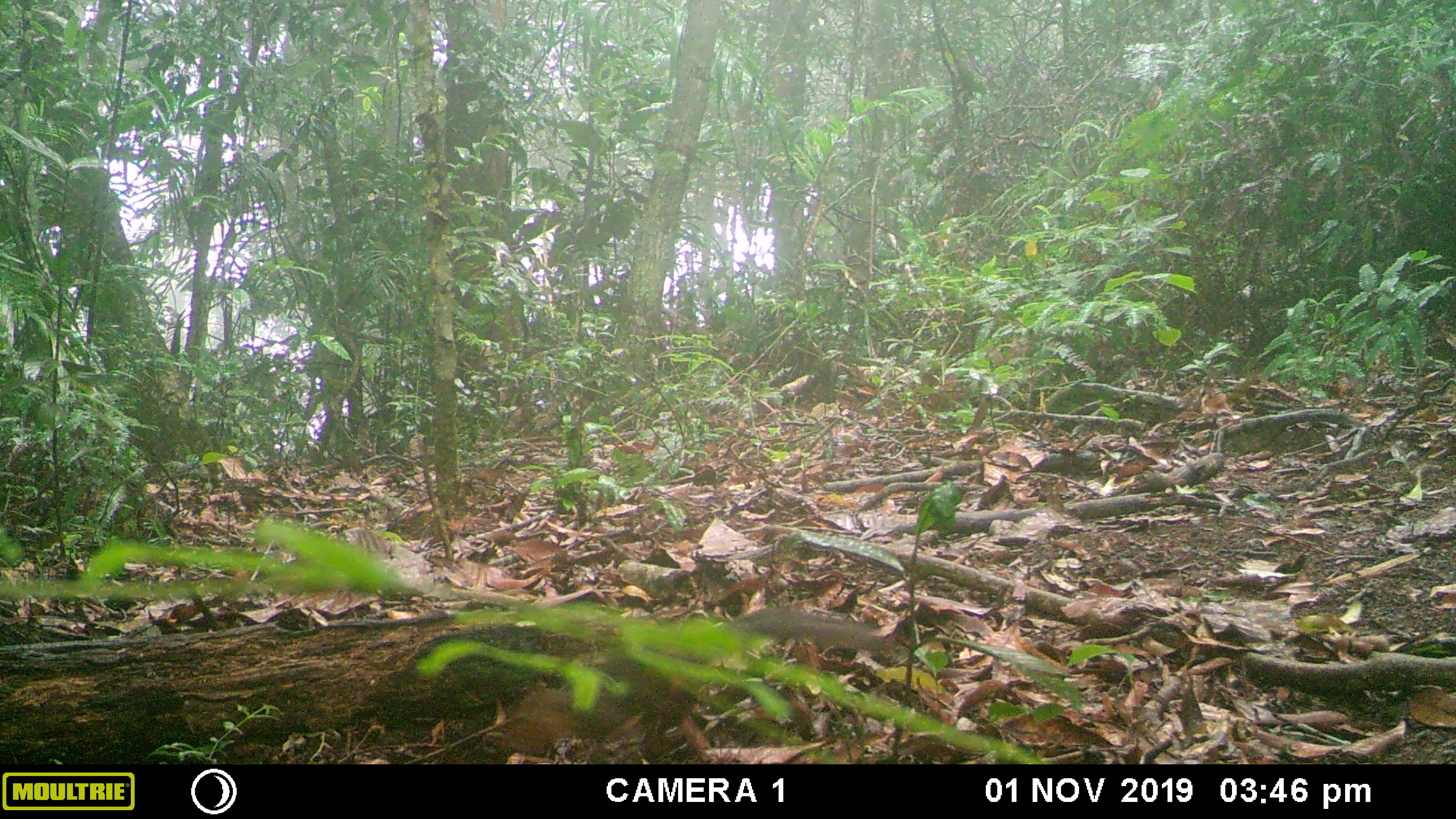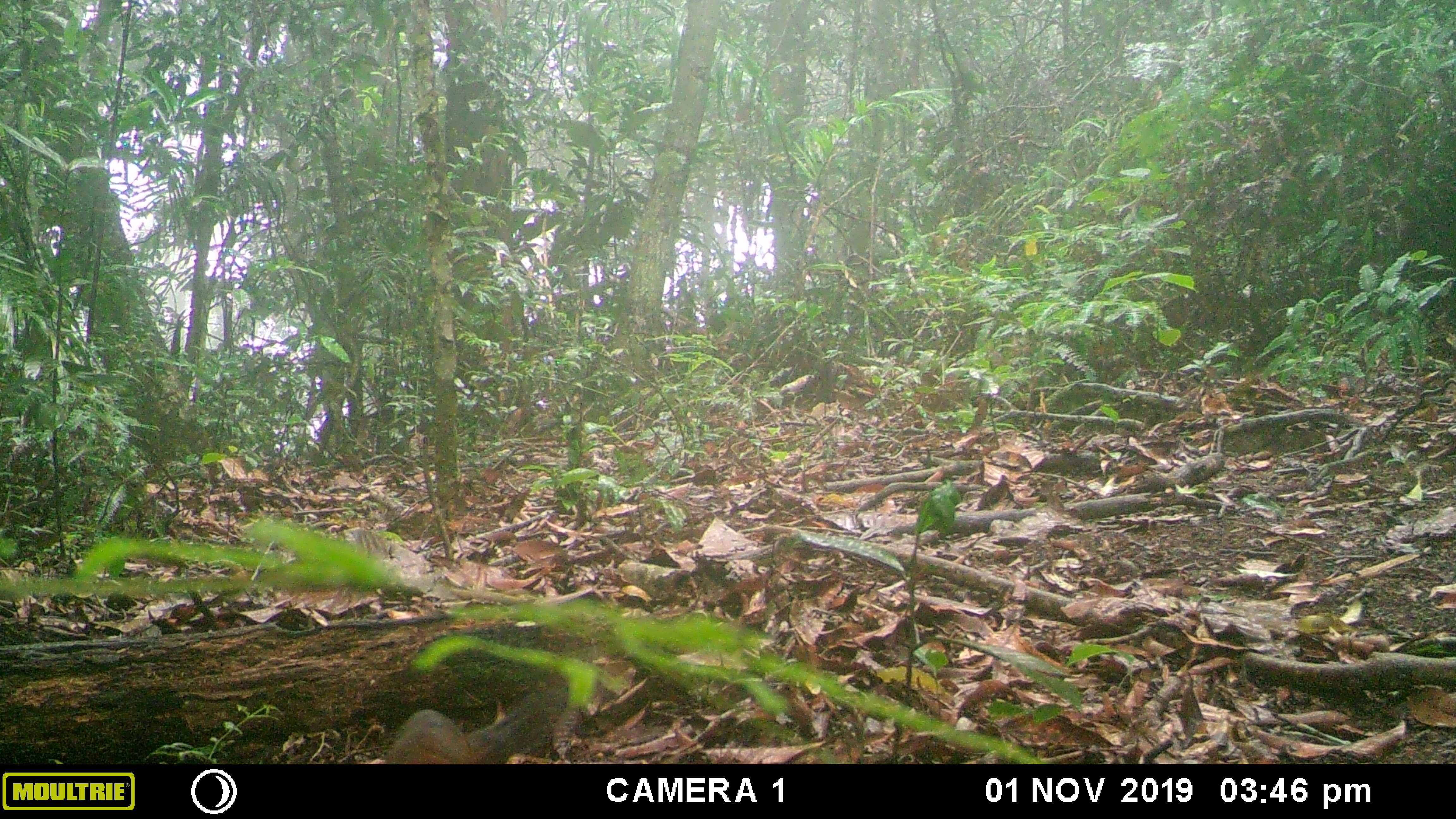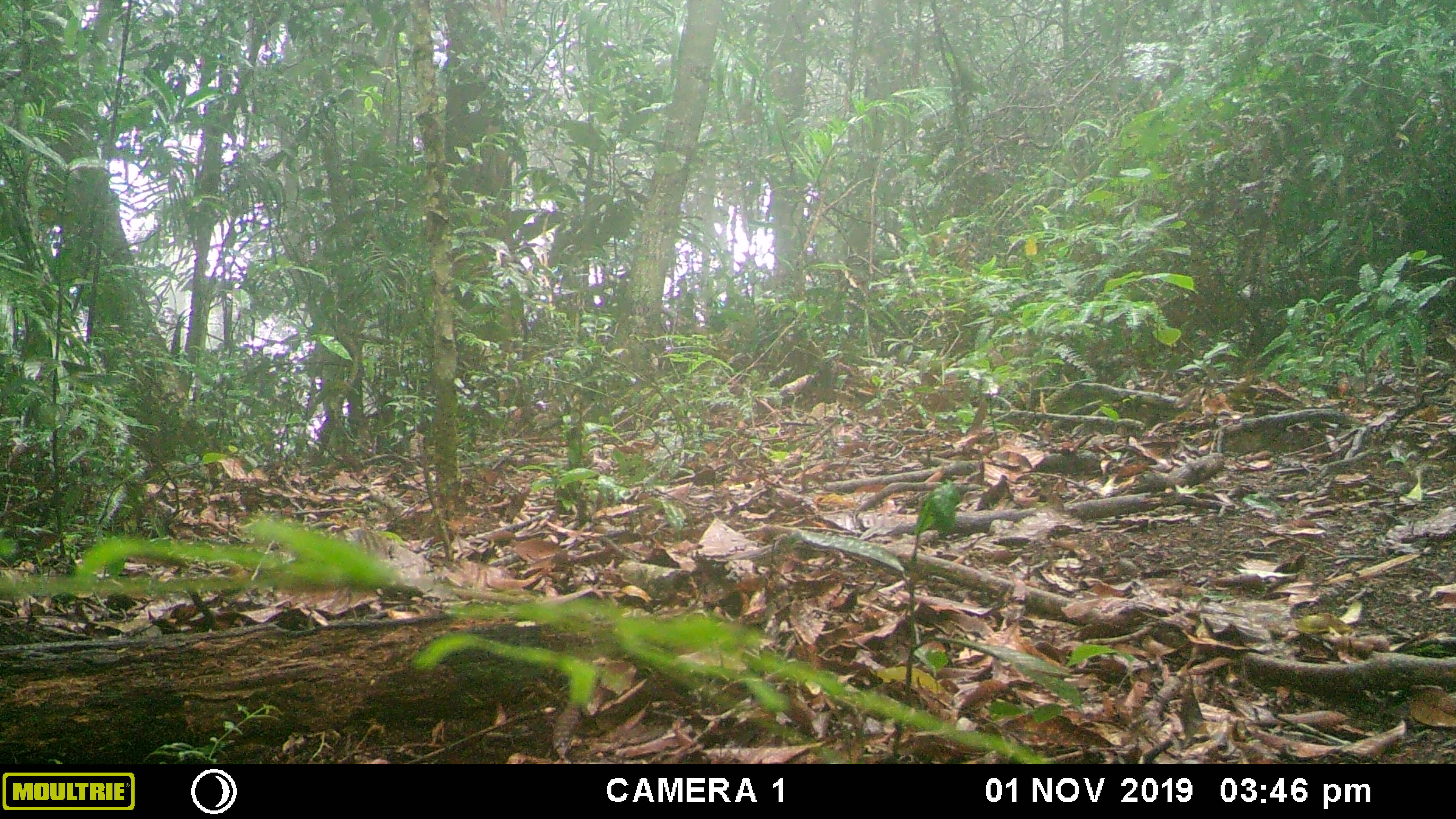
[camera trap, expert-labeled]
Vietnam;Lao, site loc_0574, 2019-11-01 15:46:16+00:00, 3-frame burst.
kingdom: Animalia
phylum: Chordata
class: Mammalia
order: Rodentia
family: Sciuridae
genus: Dremomys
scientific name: Dremomys rufigenis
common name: red-cheeked squirrel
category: red cheeked squirrel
Red cheeked squirrel (red-cheeked squirrel) (Dremomys rufigenis). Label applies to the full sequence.